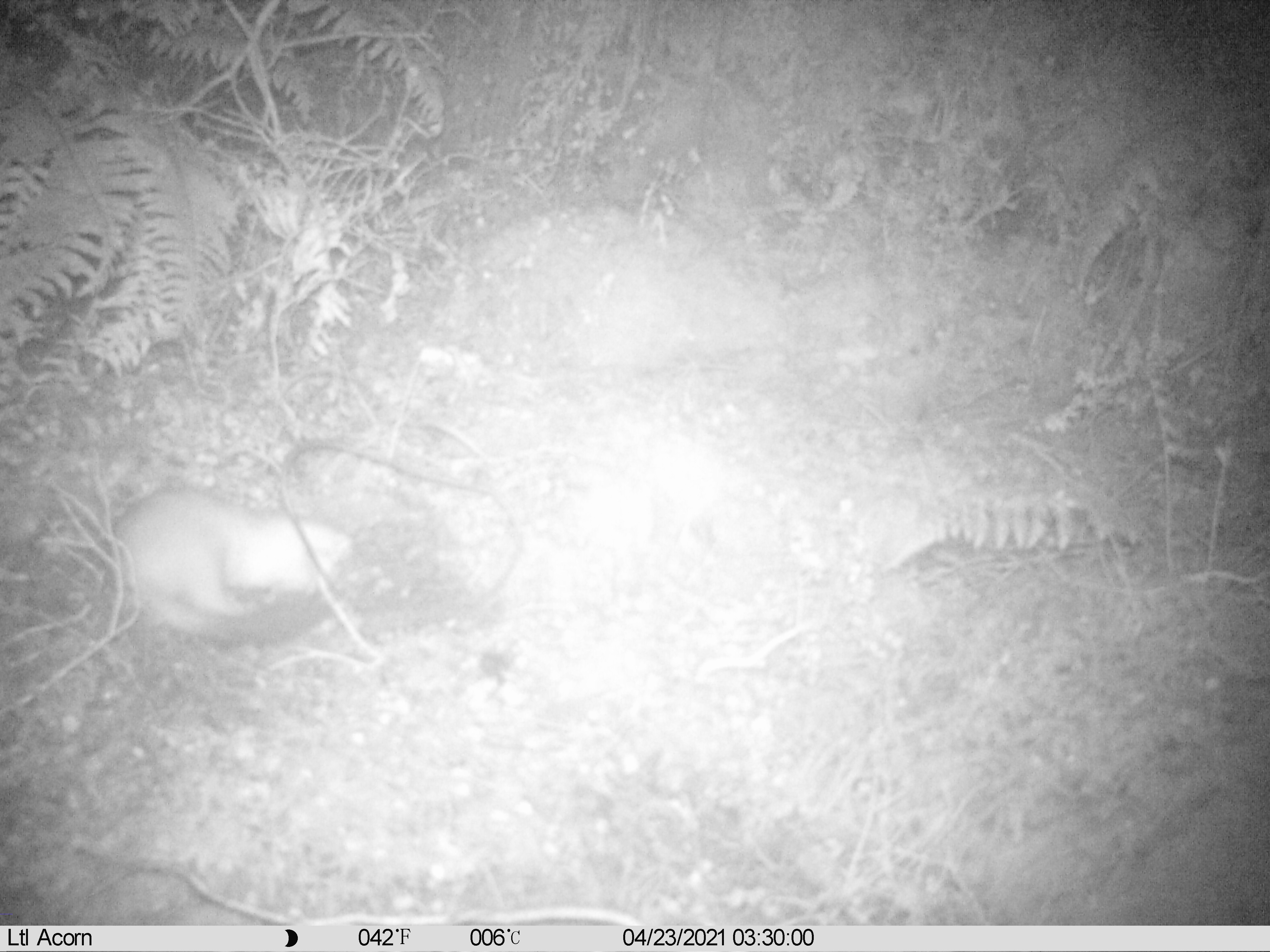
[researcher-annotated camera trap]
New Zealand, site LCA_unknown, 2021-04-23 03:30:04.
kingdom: Animalia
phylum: Chordata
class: Mammalia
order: Carnivora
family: Mustelidae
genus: Mustela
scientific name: Mustela erminea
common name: stoat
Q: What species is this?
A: Stoat (Mustela erminea).